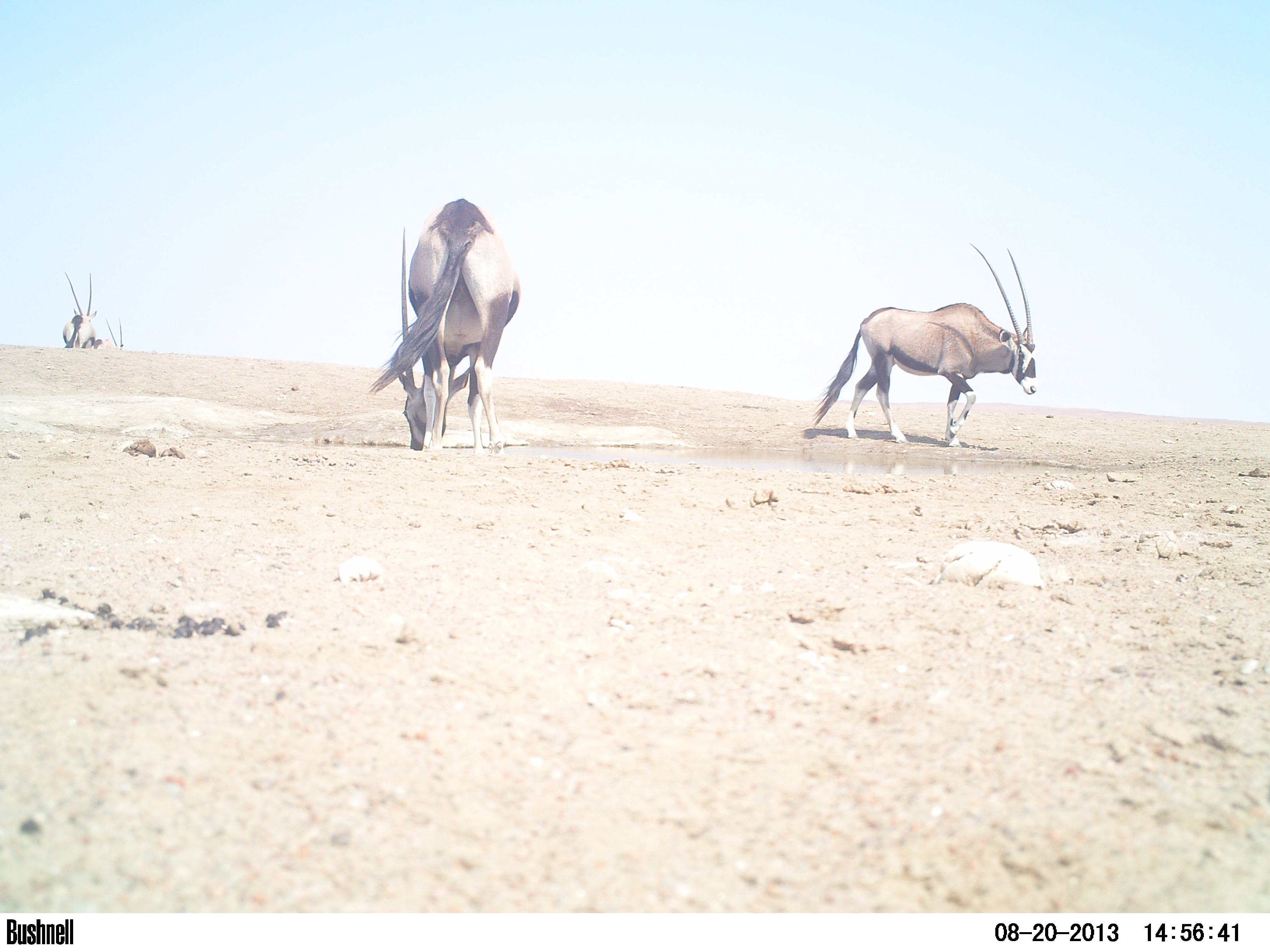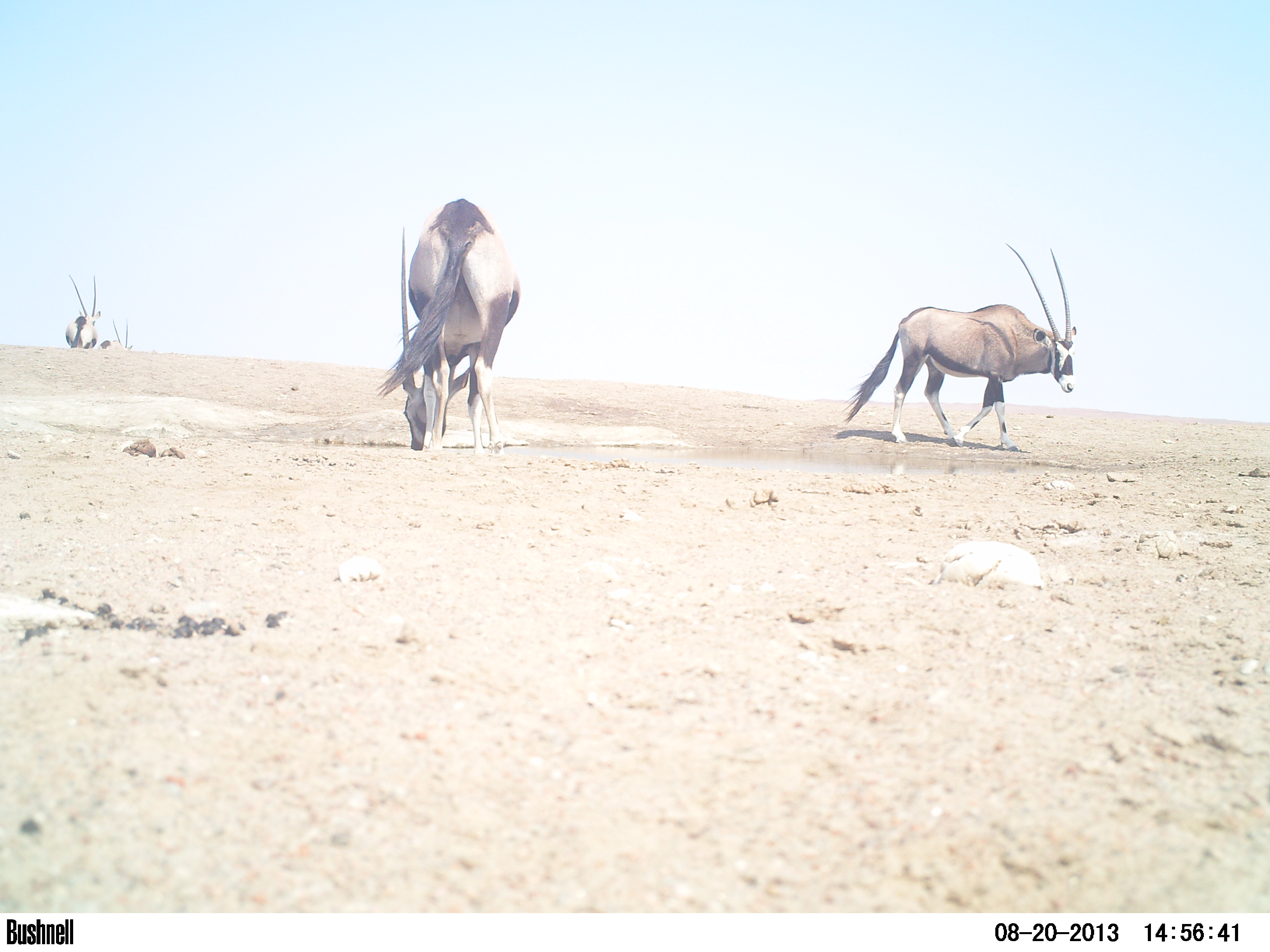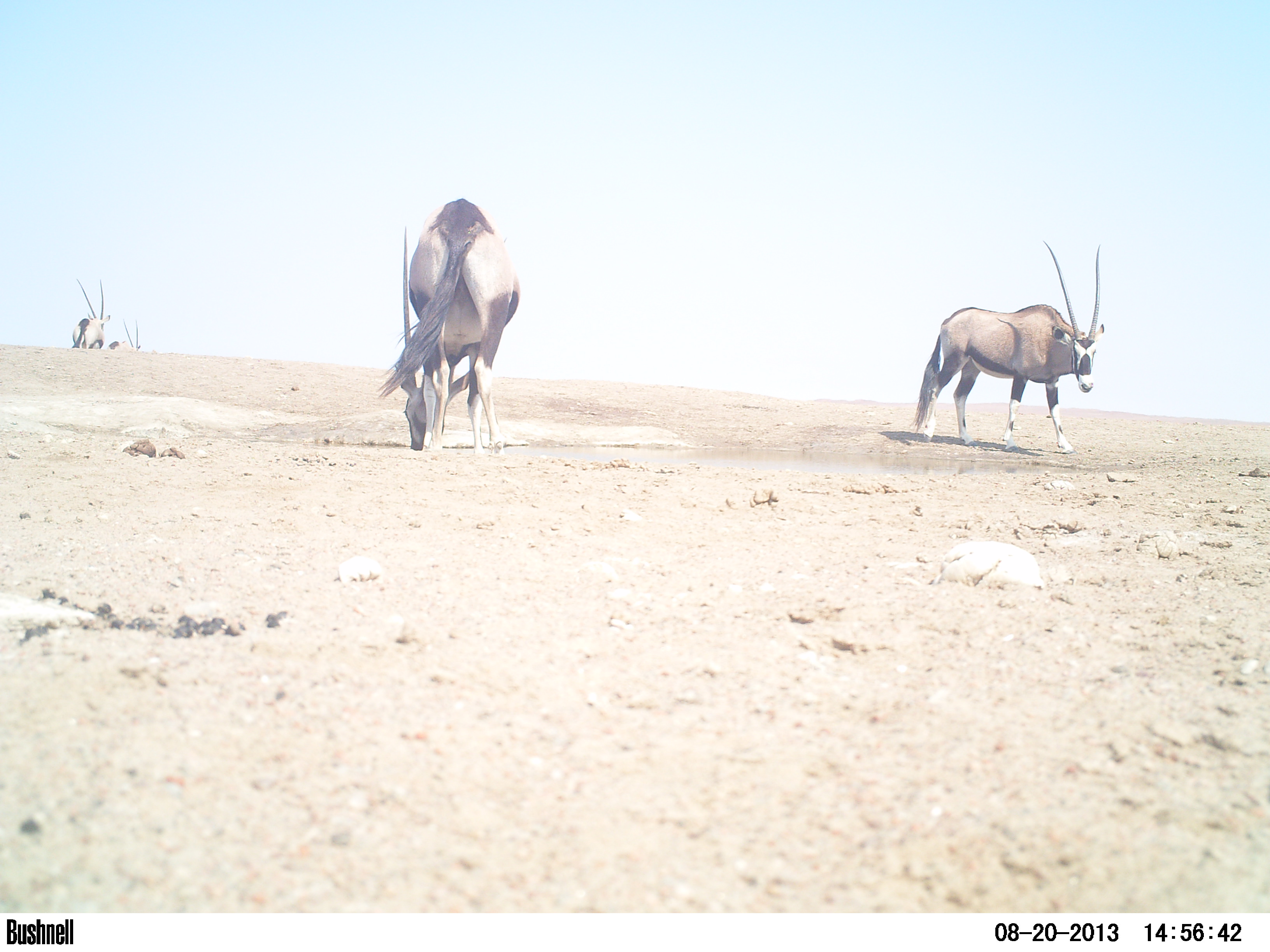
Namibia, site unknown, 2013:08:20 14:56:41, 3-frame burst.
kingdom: Animalia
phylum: Chordata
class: Mammalia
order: Artiodactyla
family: Bovidae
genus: Oryx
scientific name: Oryx gazella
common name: gemsbok